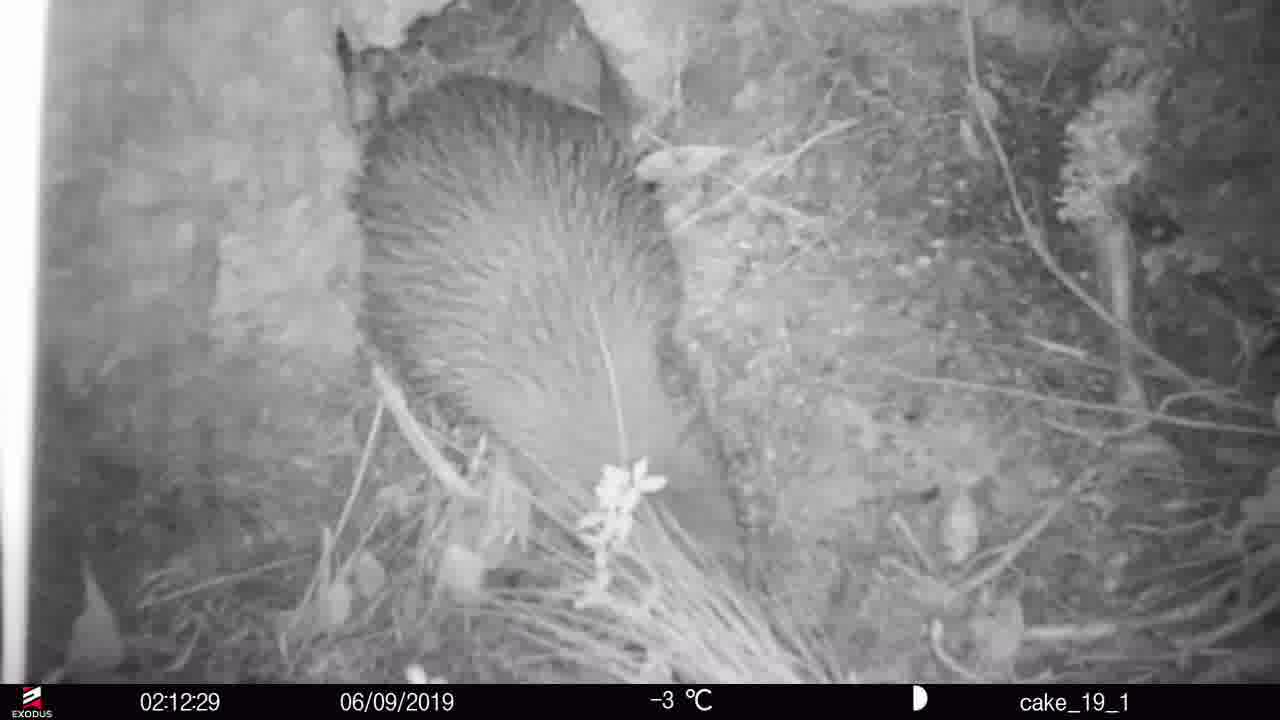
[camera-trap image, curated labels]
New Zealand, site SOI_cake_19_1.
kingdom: Animalia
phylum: Chordata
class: Aves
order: Apterygiformes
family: Apterygidae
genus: Apteryx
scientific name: Apteryx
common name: kiwi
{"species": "kiwi (Apteryx)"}